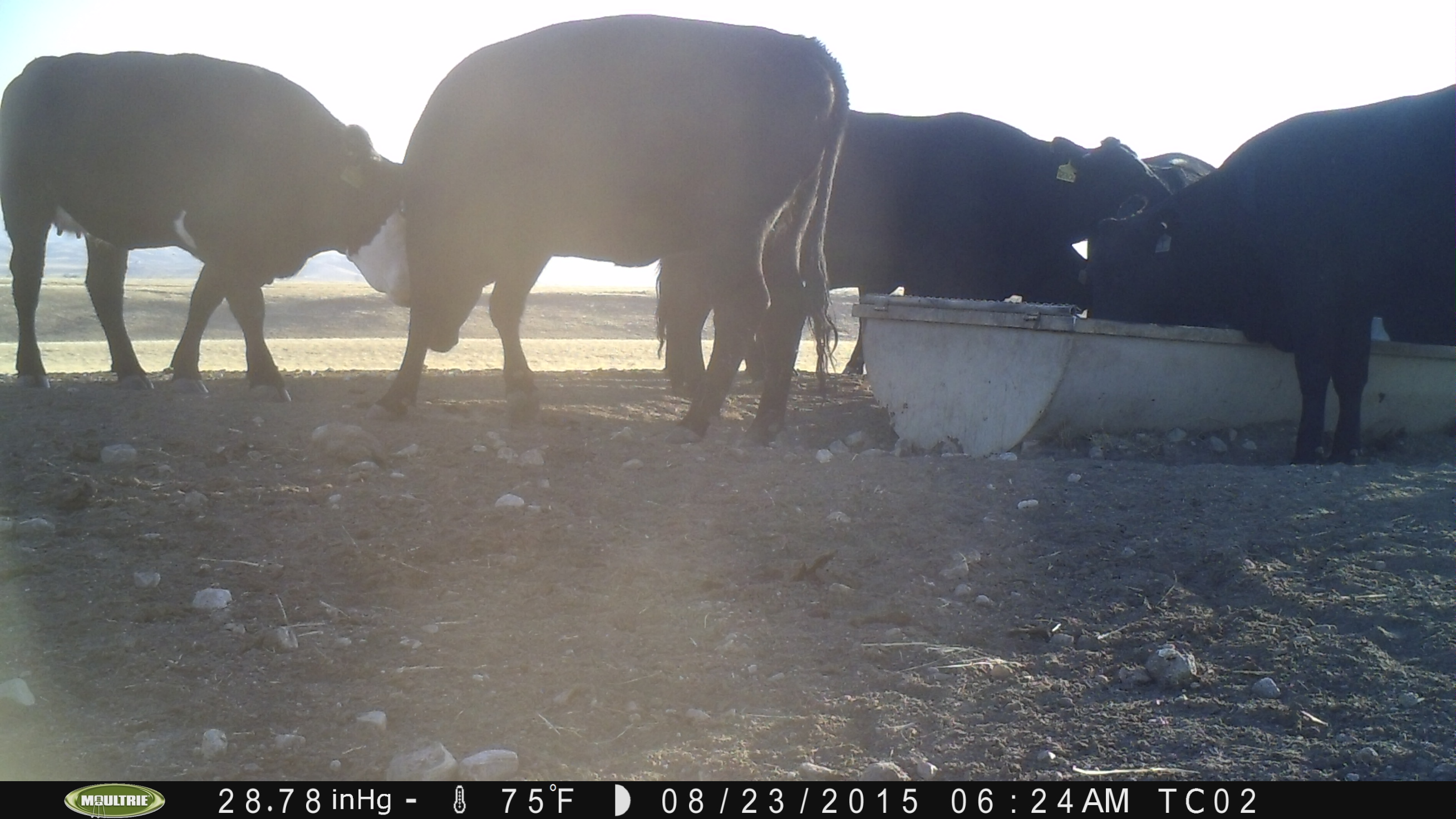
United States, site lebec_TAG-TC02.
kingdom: Animalia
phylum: Chordata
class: Mammalia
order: Artiodactyla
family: Bovidae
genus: Bos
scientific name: Bos taurus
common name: domestic cow